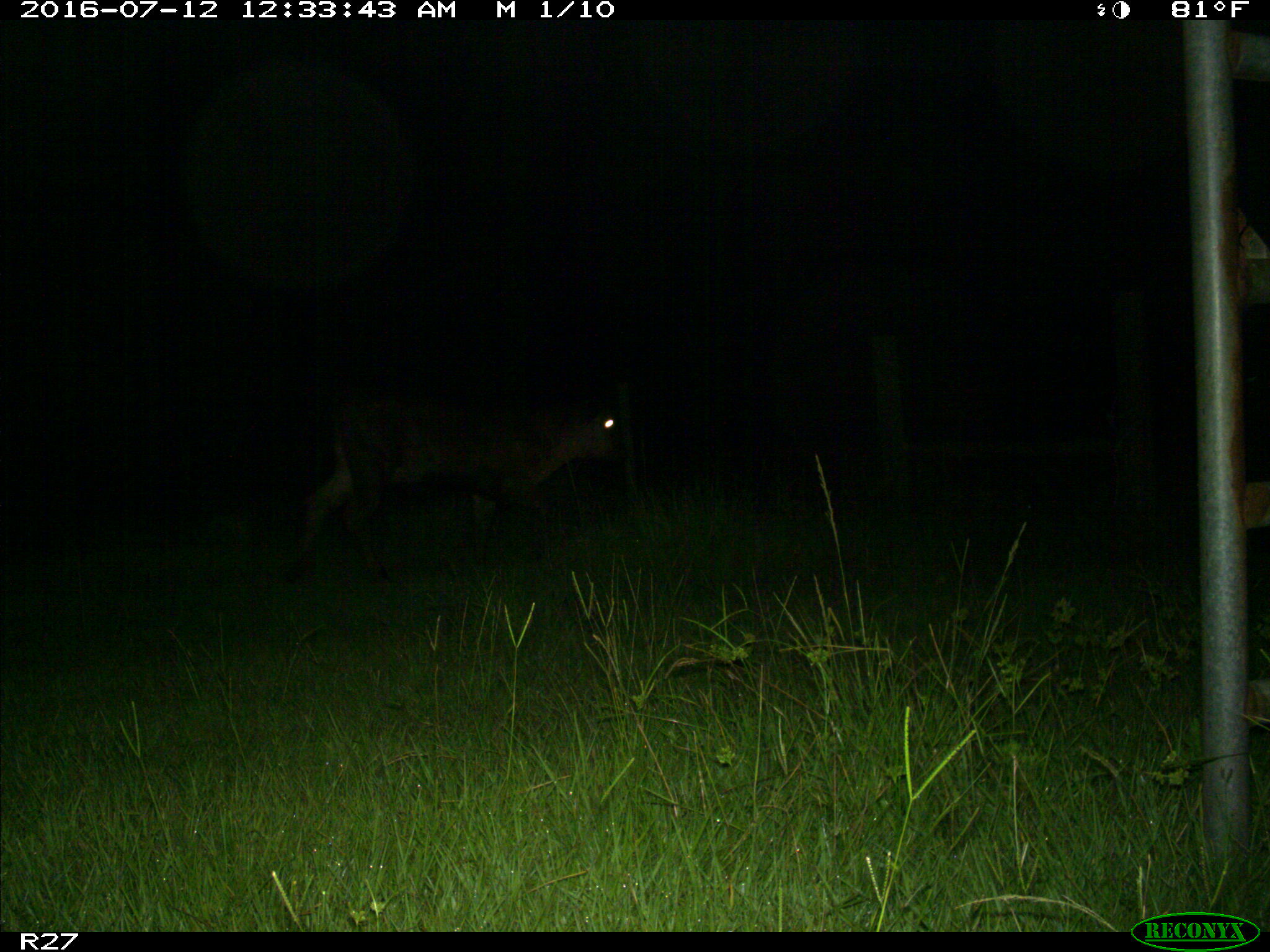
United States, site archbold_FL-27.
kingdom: Animalia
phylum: Chordata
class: Mammalia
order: Artiodactyla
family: Bovidae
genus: Bos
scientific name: Bos taurus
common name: domestic cow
Bos taurus (domestic cow).